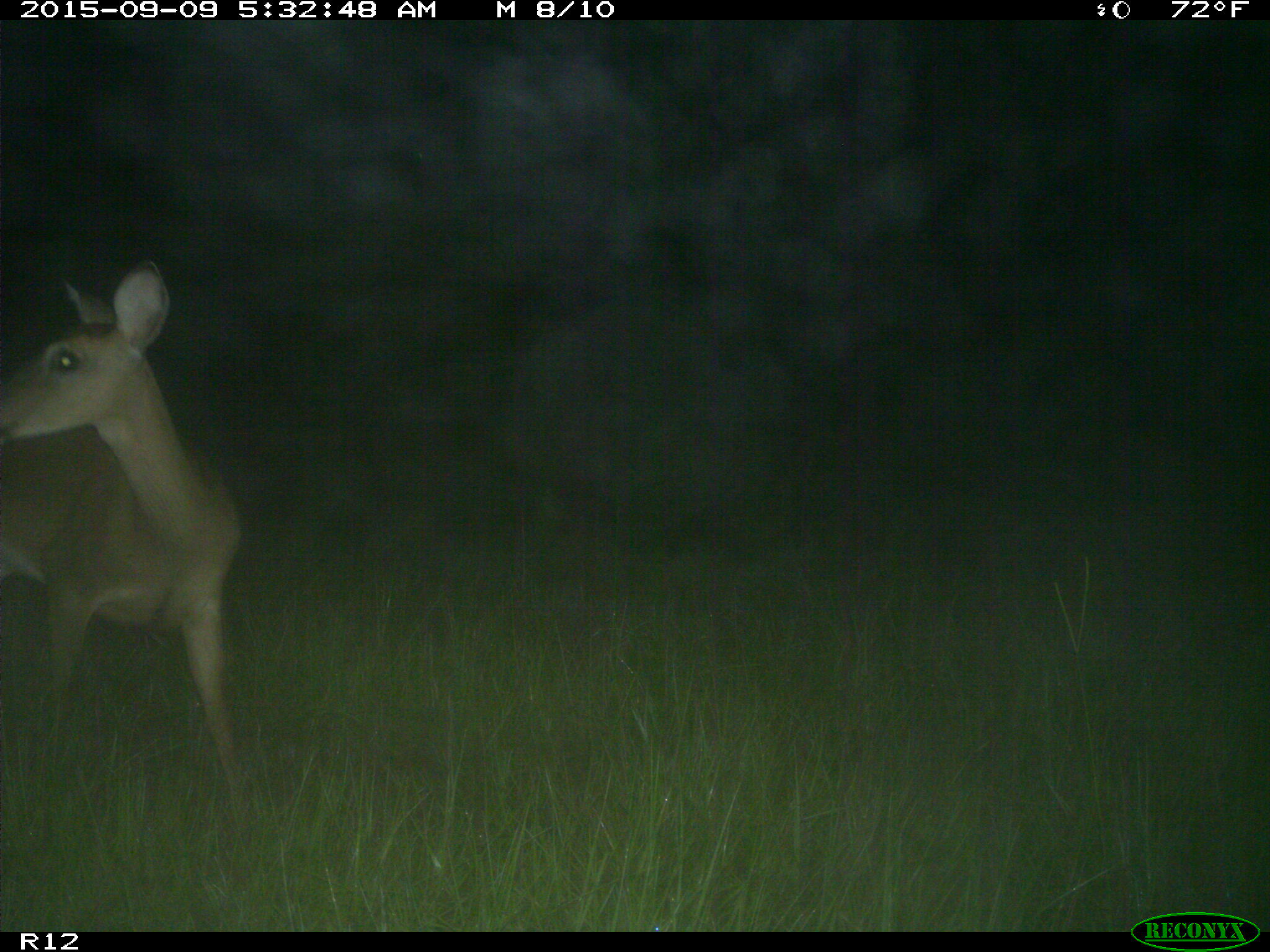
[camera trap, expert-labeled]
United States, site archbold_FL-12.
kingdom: Animalia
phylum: Chordata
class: Mammalia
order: Artiodactyla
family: Cervidae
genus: Odocoileus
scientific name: Odocoileus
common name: deer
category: unidentified deer